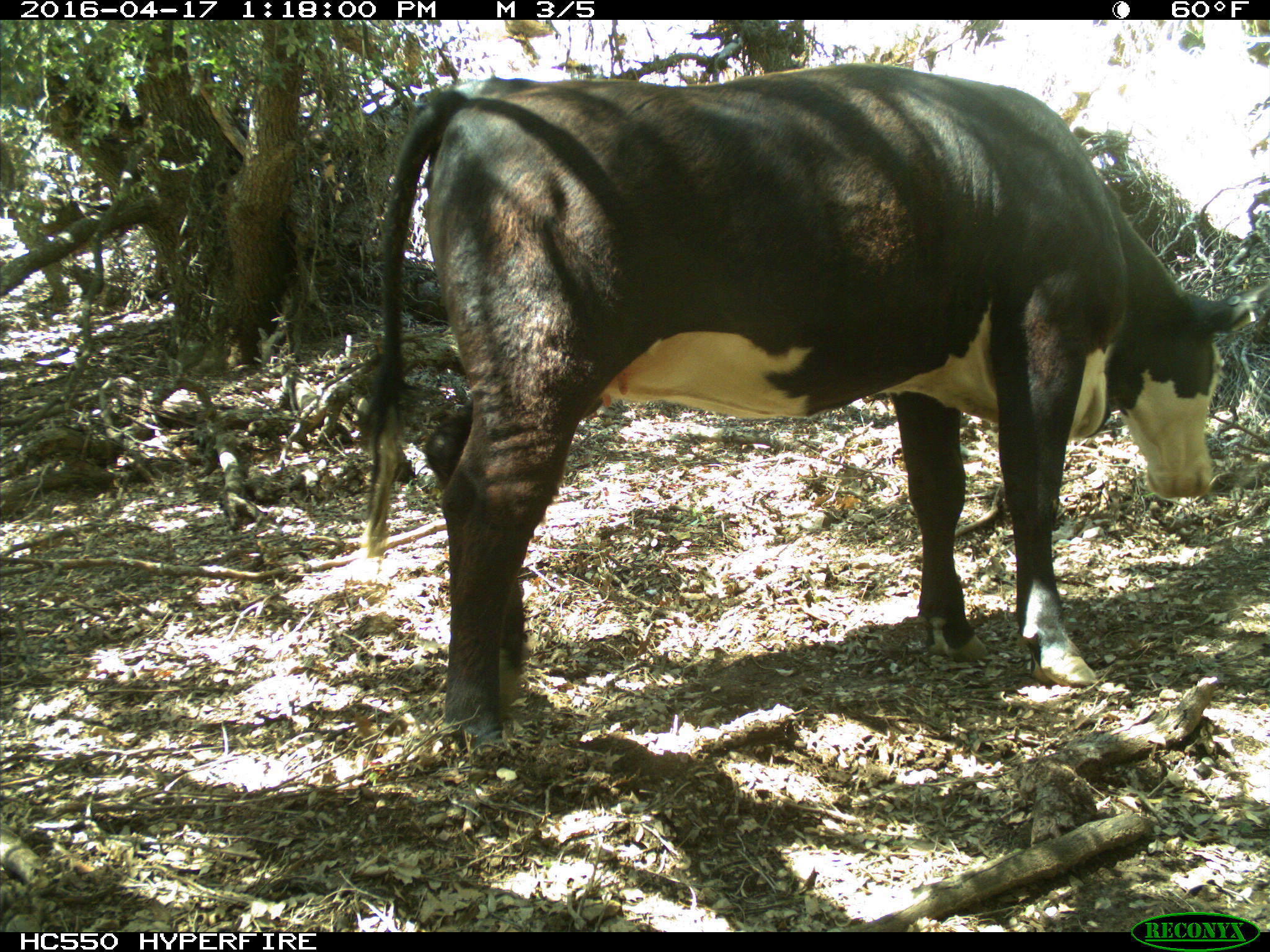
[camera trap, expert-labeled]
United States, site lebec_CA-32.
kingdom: Animalia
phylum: Chordata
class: Mammalia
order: Artiodactyla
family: Bovidae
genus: Bos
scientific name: Bos taurus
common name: domestic cow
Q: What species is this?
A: Bos taurus (domestic cow).